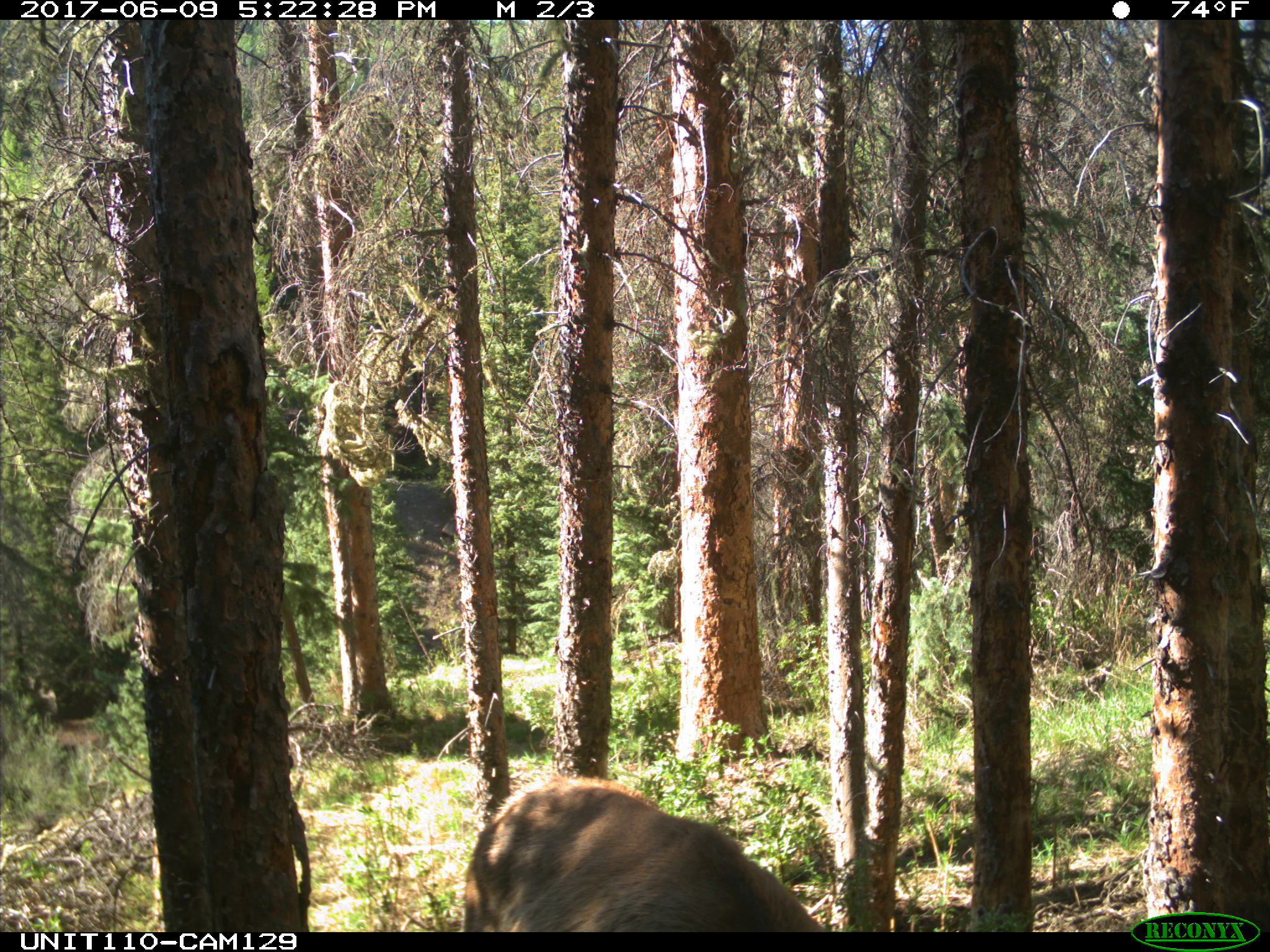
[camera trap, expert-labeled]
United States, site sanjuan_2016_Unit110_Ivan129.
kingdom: Animalia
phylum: Chordata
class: Mammalia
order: Artiodactyla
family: Cervidae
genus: Cervus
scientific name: Cervus elaphus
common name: red deer